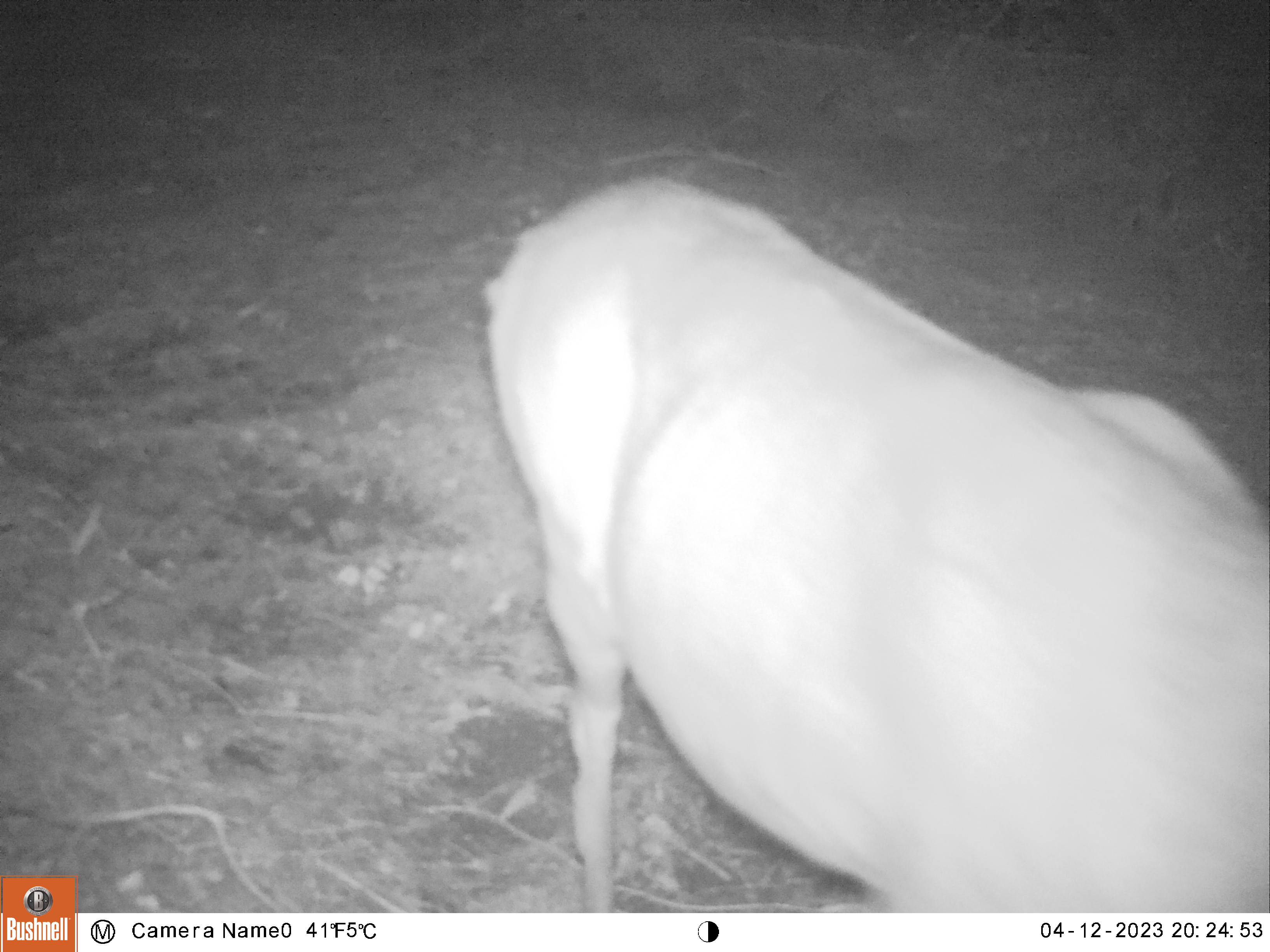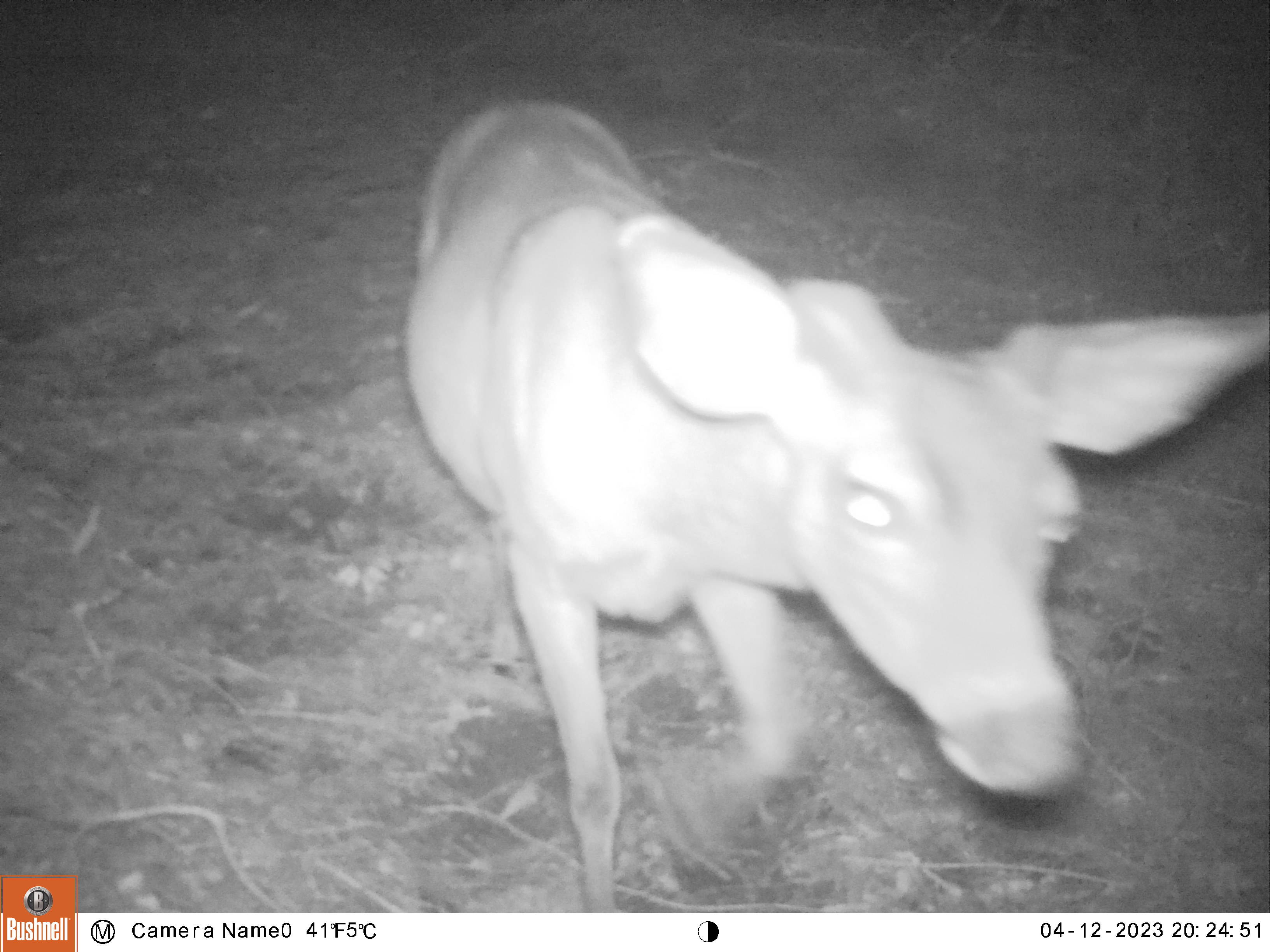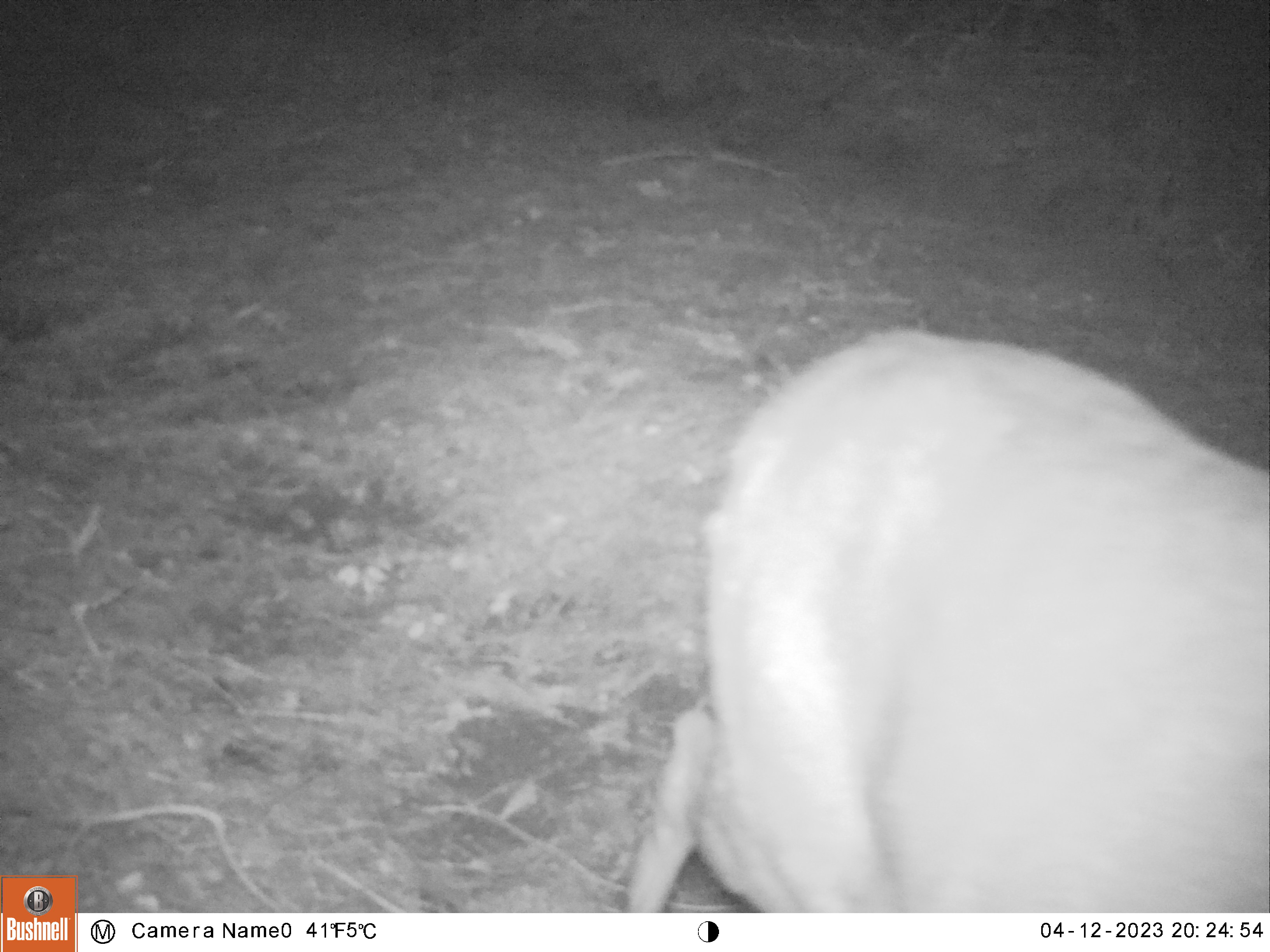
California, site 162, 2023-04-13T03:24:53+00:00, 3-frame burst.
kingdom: Animalia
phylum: Chordata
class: Mammalia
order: Artiodactyla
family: Cervidae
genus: Odocoileus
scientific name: Odocoileus hemionus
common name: mule deer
Mule deer (Odocoileus hemionus).